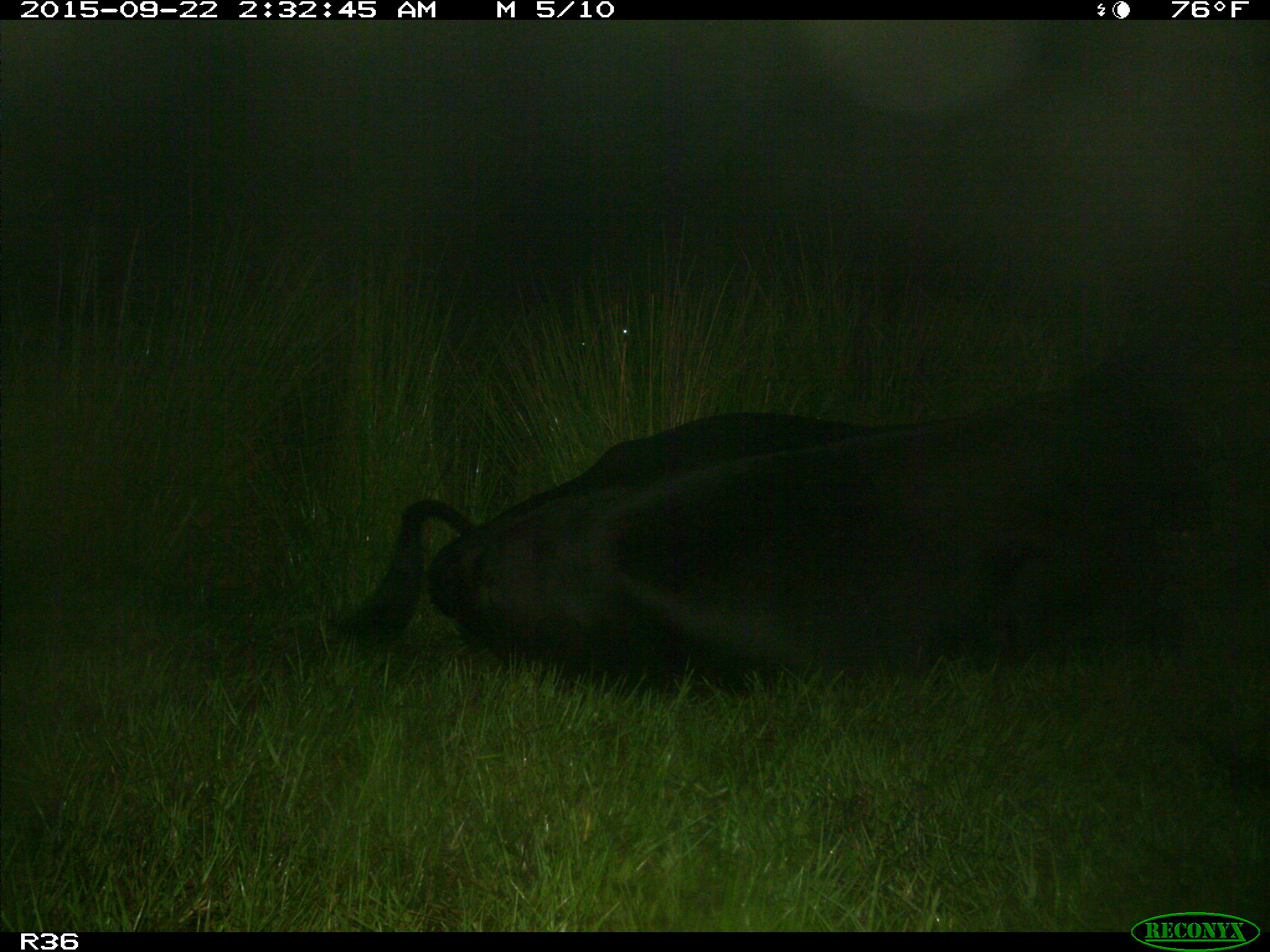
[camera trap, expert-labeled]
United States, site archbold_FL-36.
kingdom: Animalia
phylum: Chordata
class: Mammalia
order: Artiodactyla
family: Bovidae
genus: Bos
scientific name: Bos taurus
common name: domestic cow